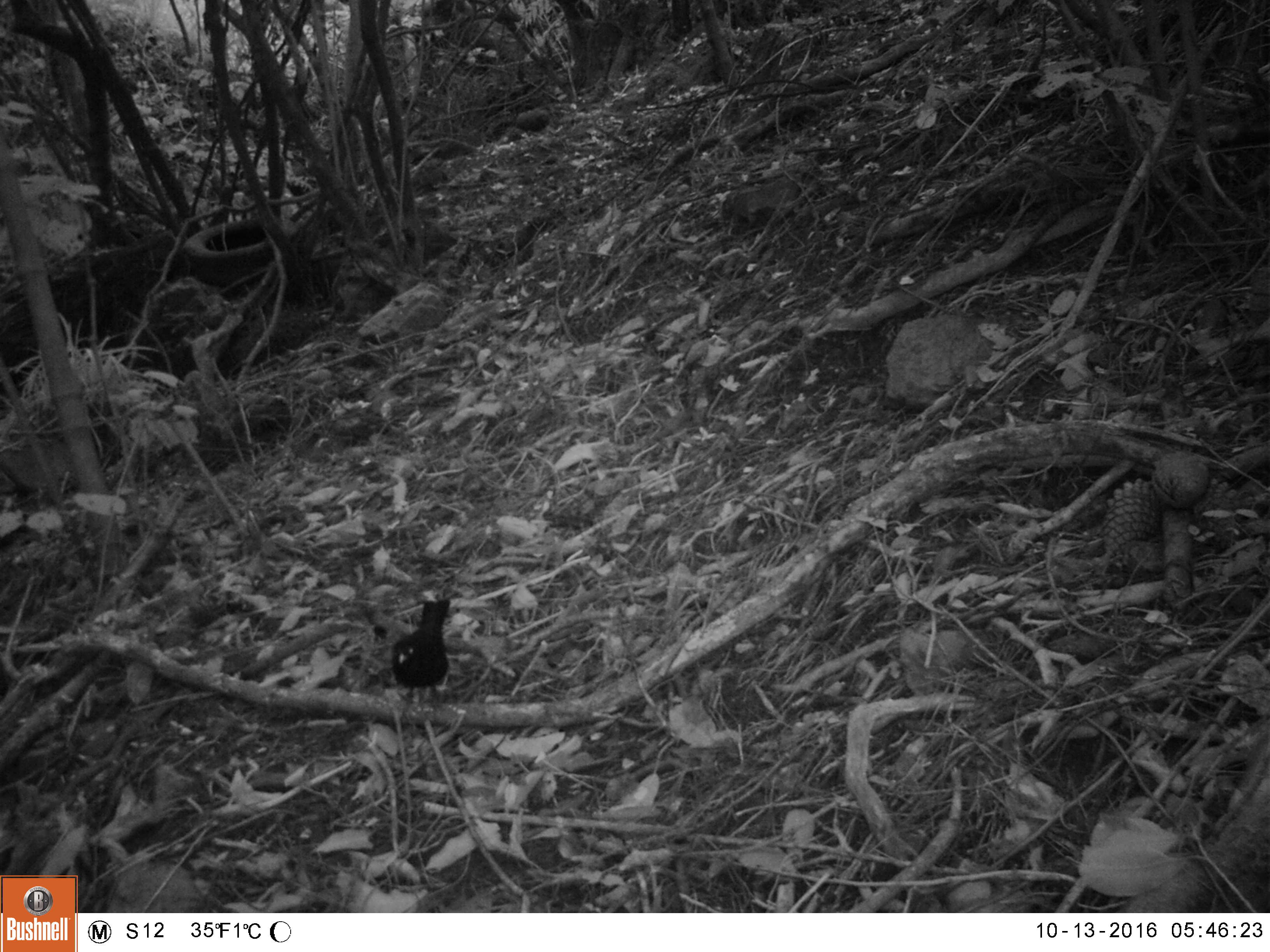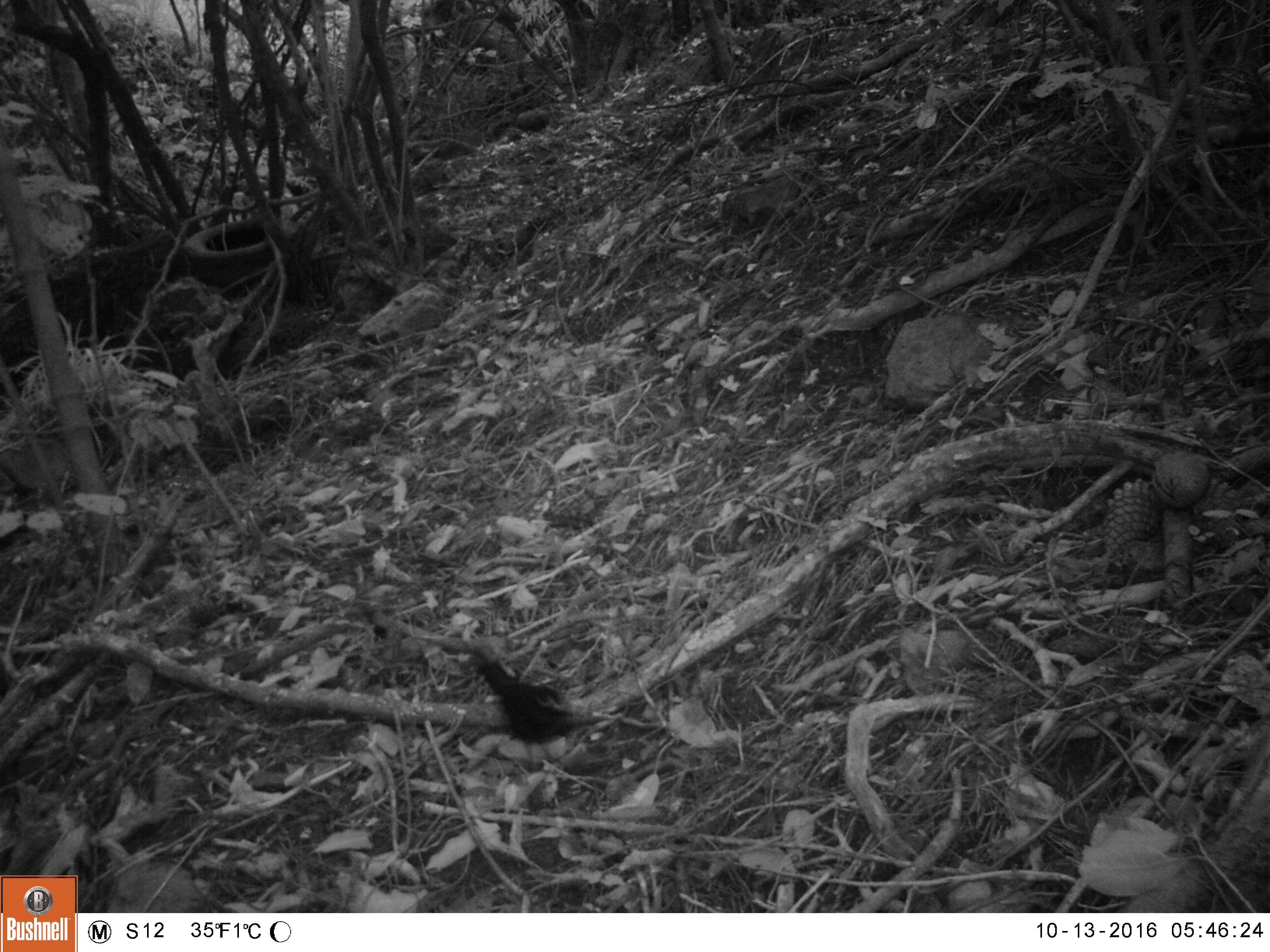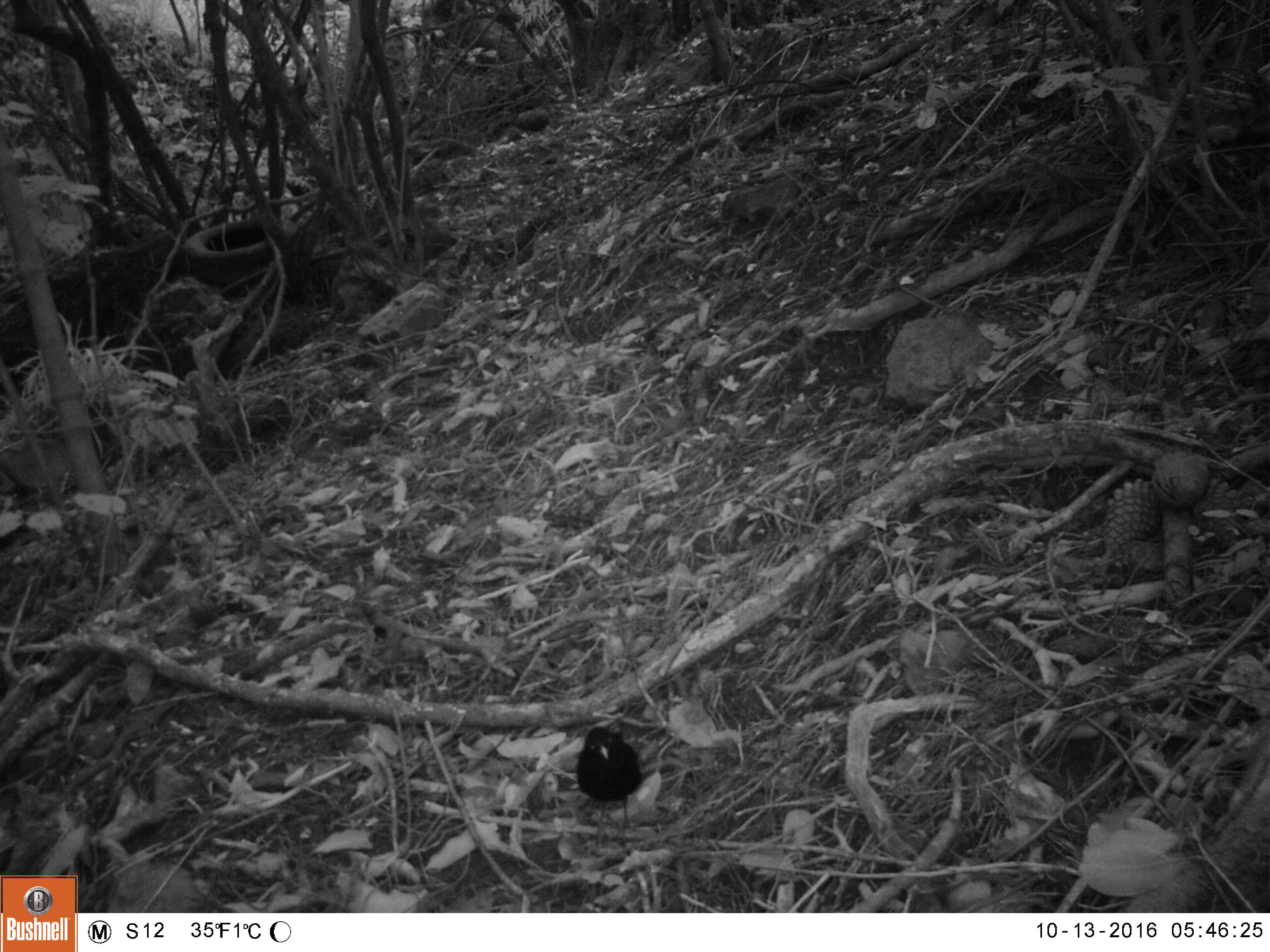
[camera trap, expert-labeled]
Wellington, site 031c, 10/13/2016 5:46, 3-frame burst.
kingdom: Animalia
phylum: Chordata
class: Aves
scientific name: Aves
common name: bird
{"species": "bird (Aves)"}